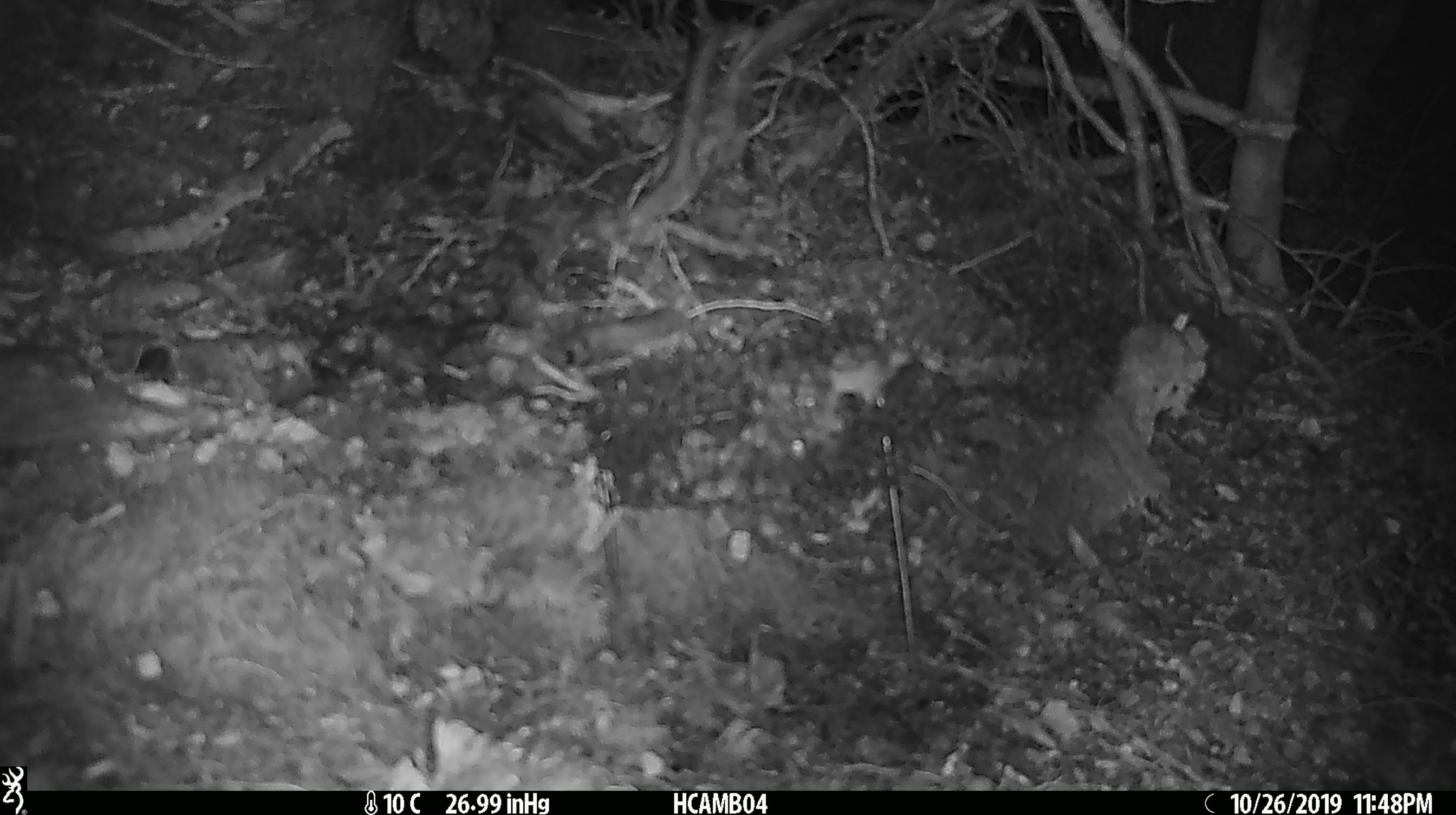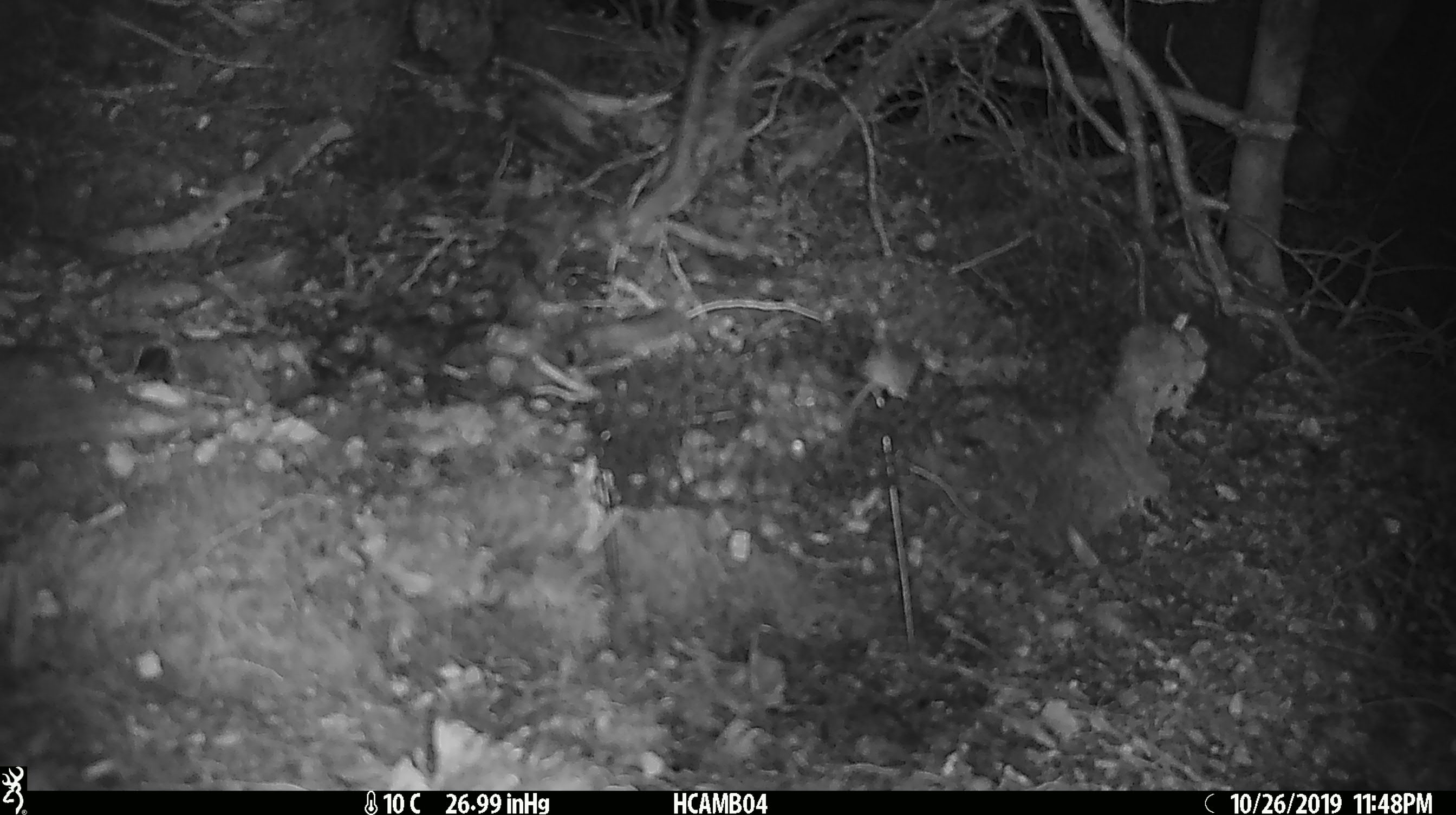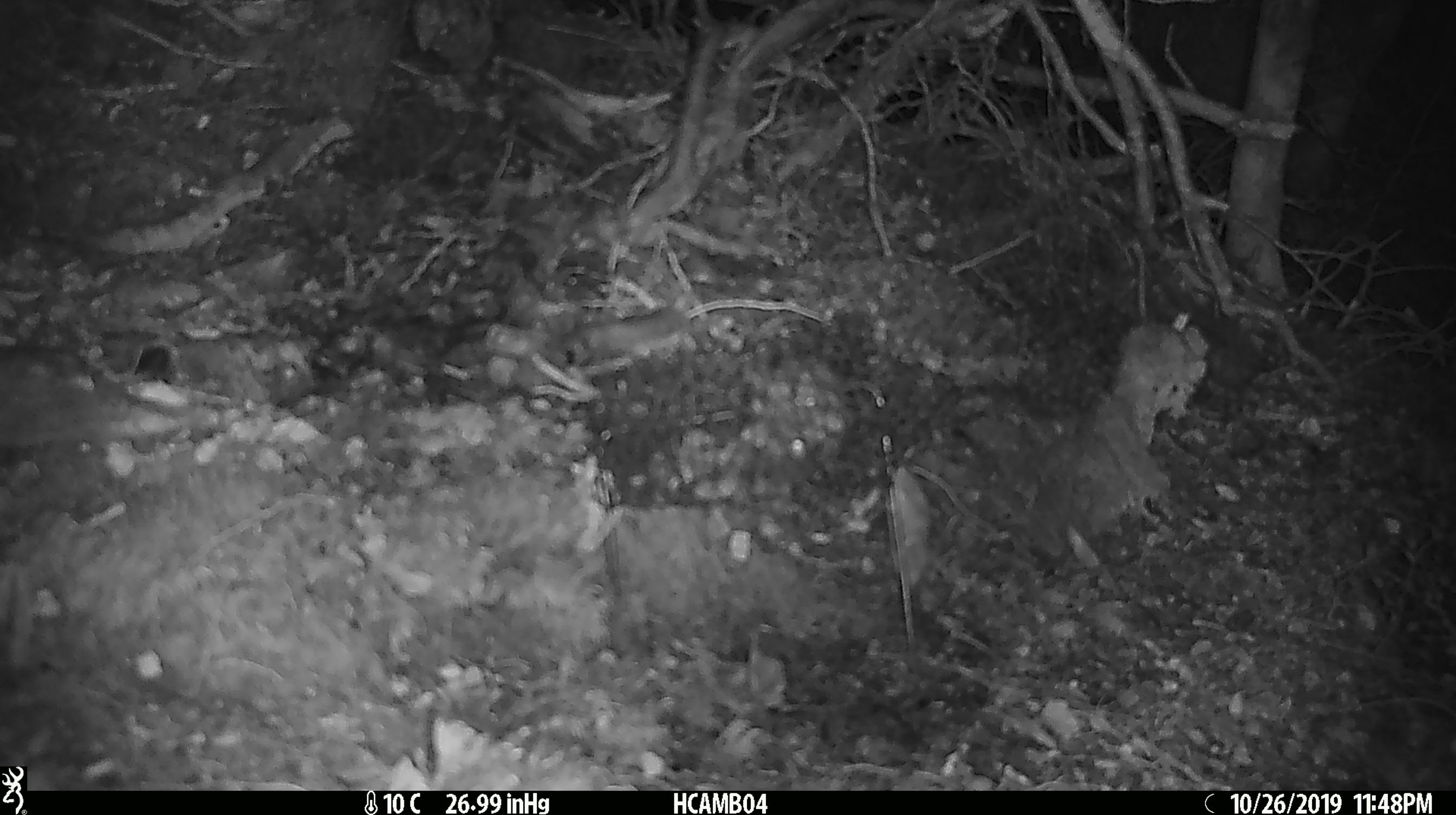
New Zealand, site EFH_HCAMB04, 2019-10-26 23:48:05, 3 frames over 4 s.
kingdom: Animalia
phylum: Chordata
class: Mammalia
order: Rodentia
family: Muridae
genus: Mus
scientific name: Mus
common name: mouse